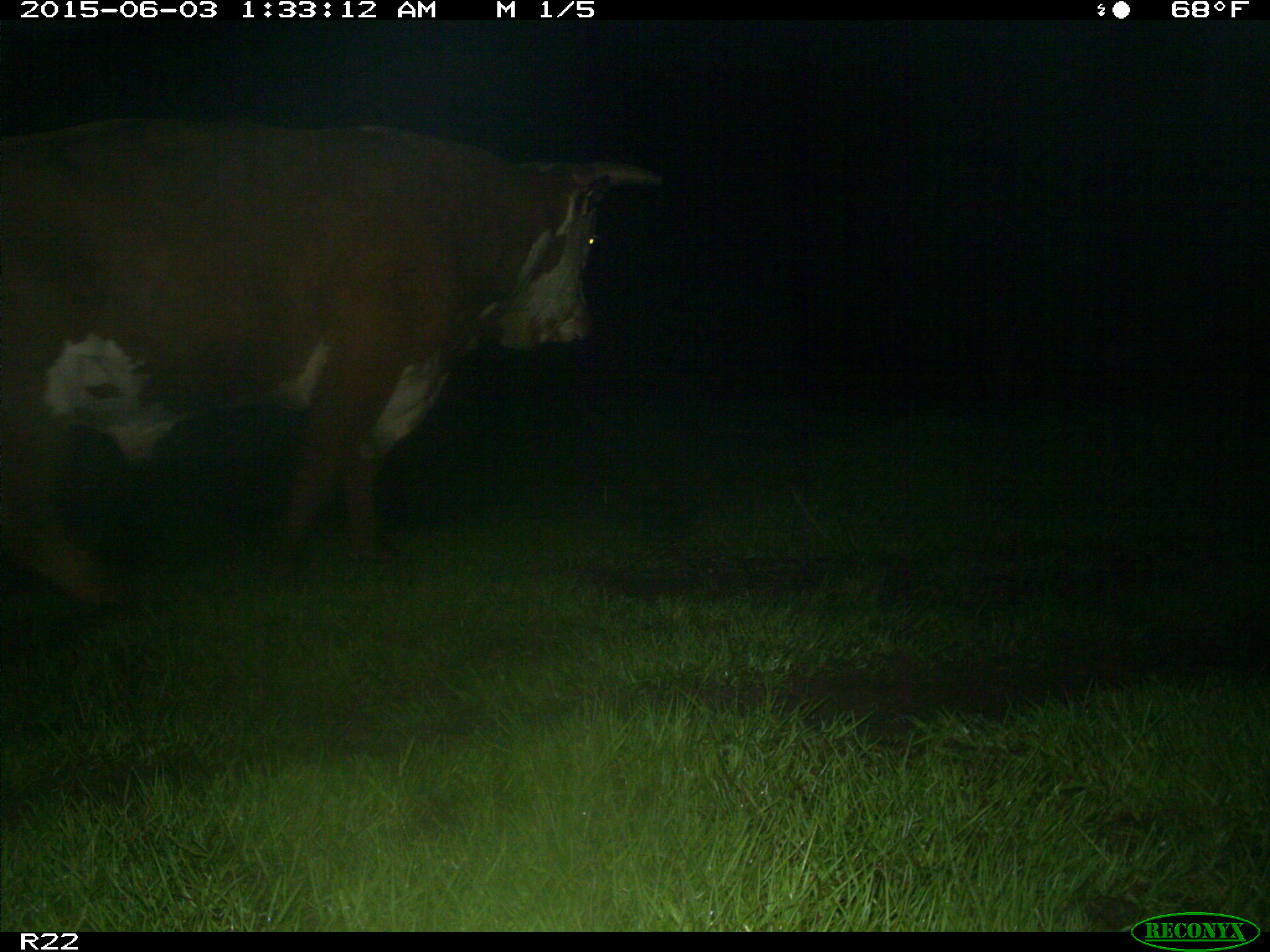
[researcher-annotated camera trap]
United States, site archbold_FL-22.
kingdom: Animalia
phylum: Chordata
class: Mammalia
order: Artiodactyla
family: Bovidae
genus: Bos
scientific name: Bos taurus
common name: domestic cow